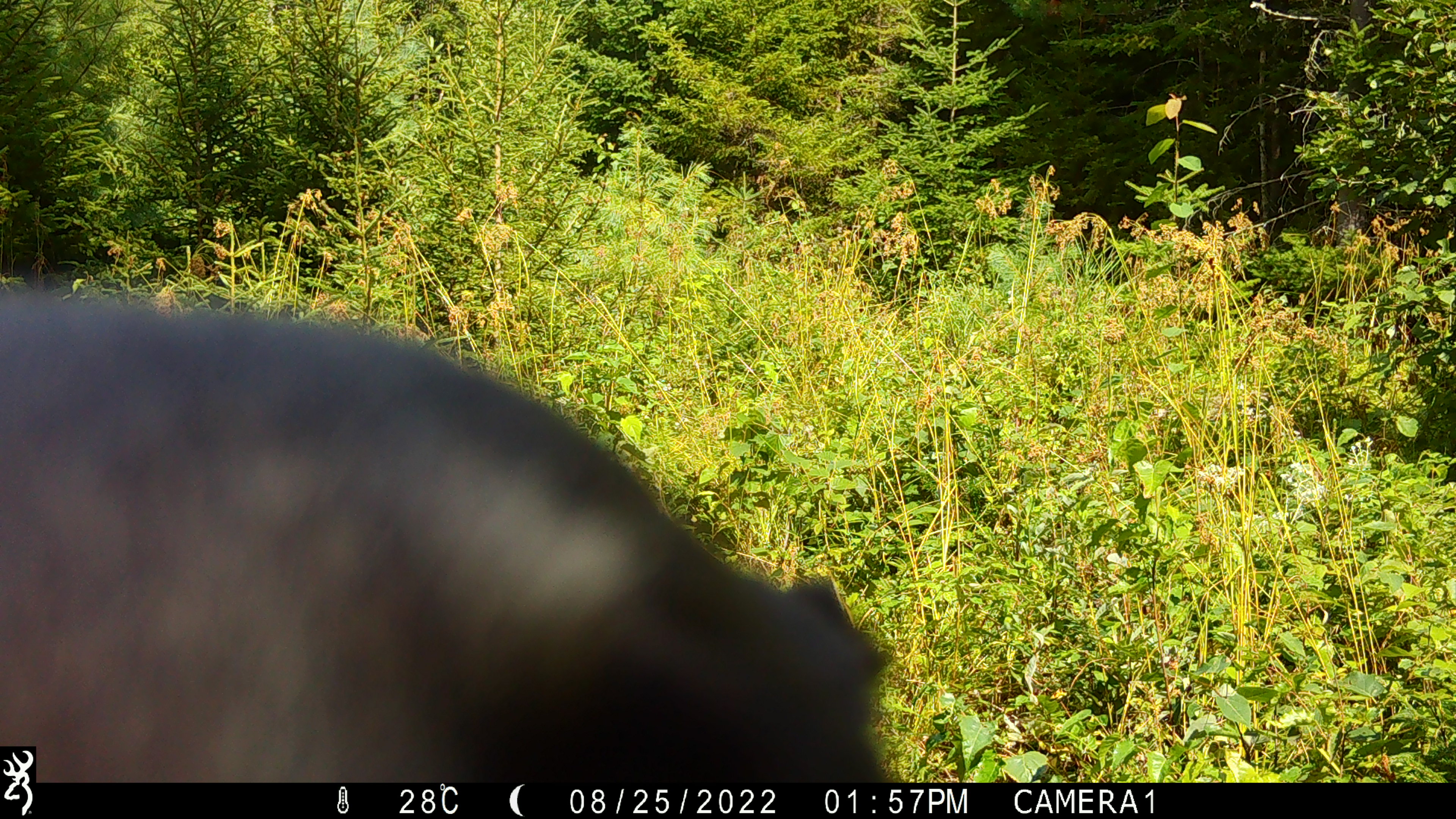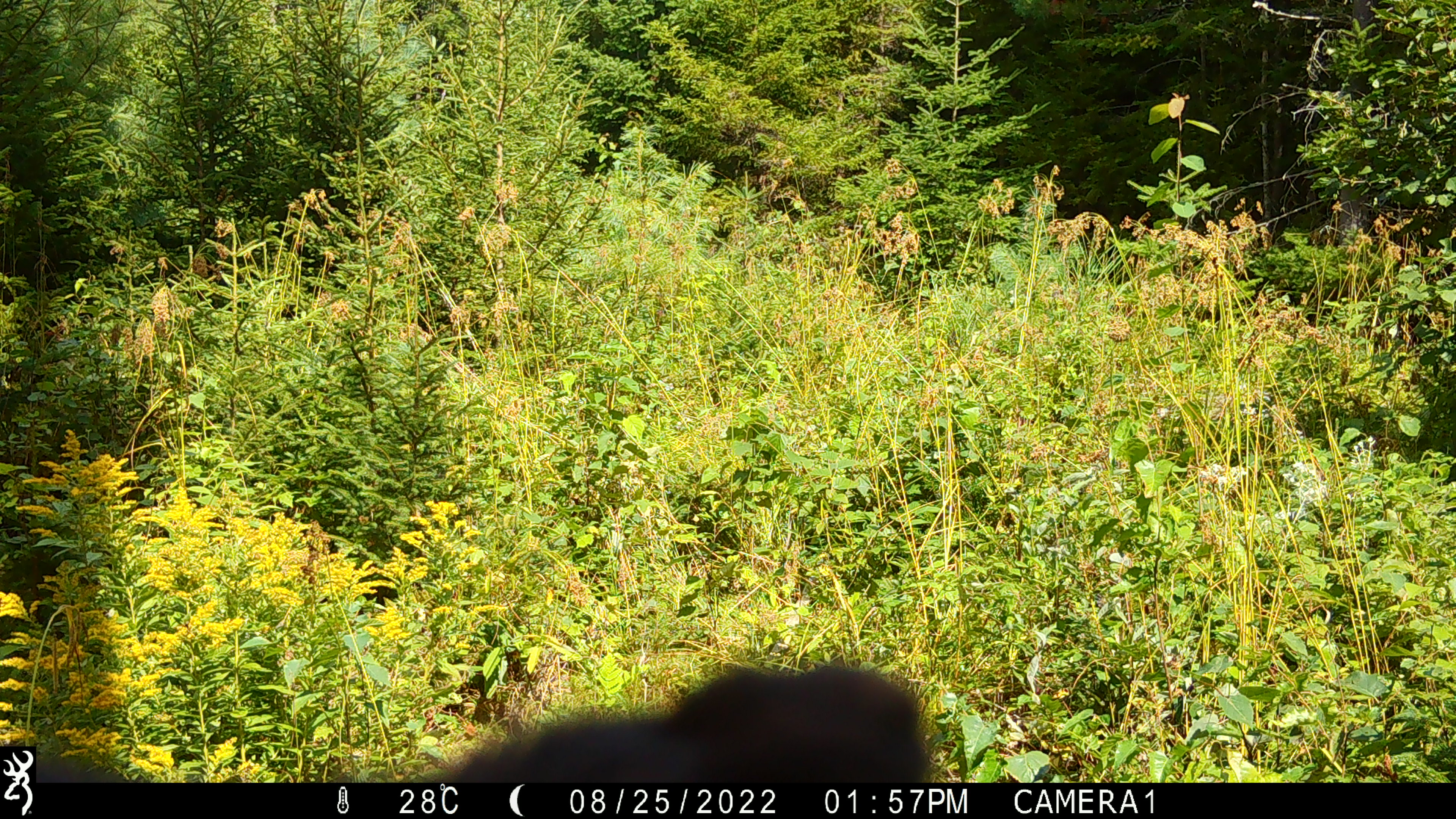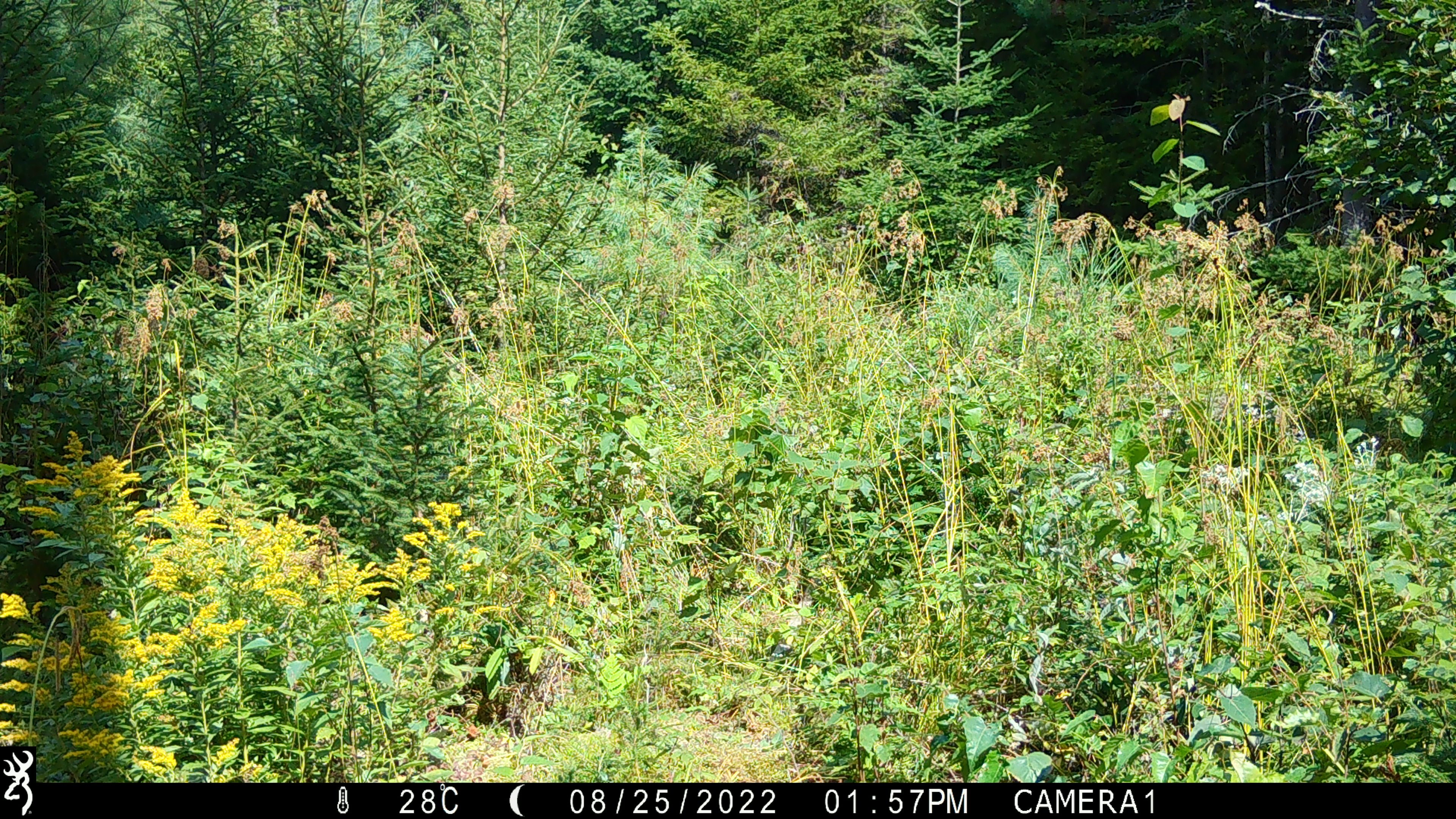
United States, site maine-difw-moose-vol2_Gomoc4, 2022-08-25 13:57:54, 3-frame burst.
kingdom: Animalia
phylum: Chordata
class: Mammalia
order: Carnivora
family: Ursidae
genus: Ursus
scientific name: Ursus americanus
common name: black bear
Black bear (Ursus americanus).